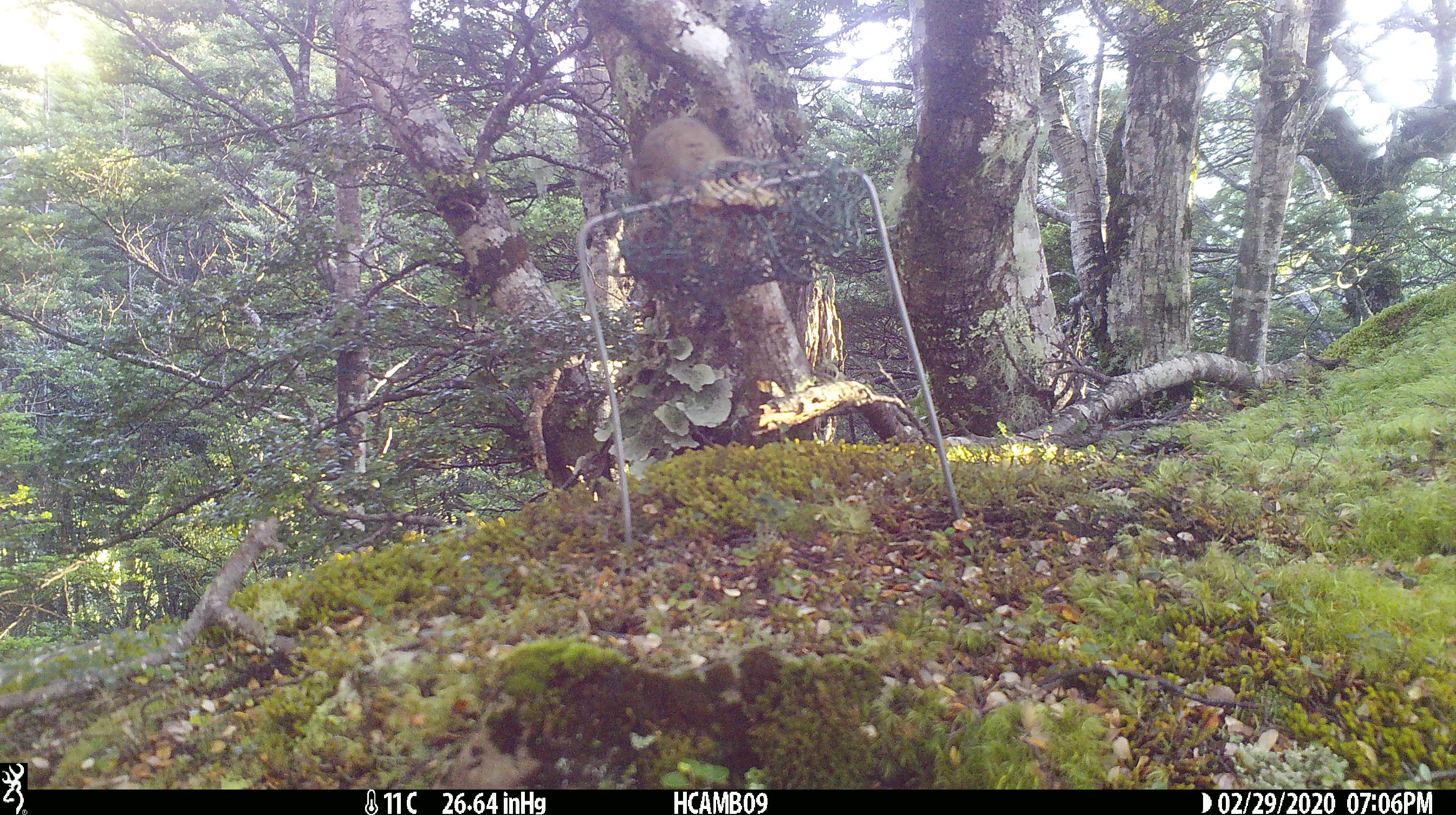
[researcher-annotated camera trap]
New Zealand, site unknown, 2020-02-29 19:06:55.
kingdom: Animalia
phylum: Chordata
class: Mammalia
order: Rodentia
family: Muridae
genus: Mus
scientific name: Mus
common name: mouse